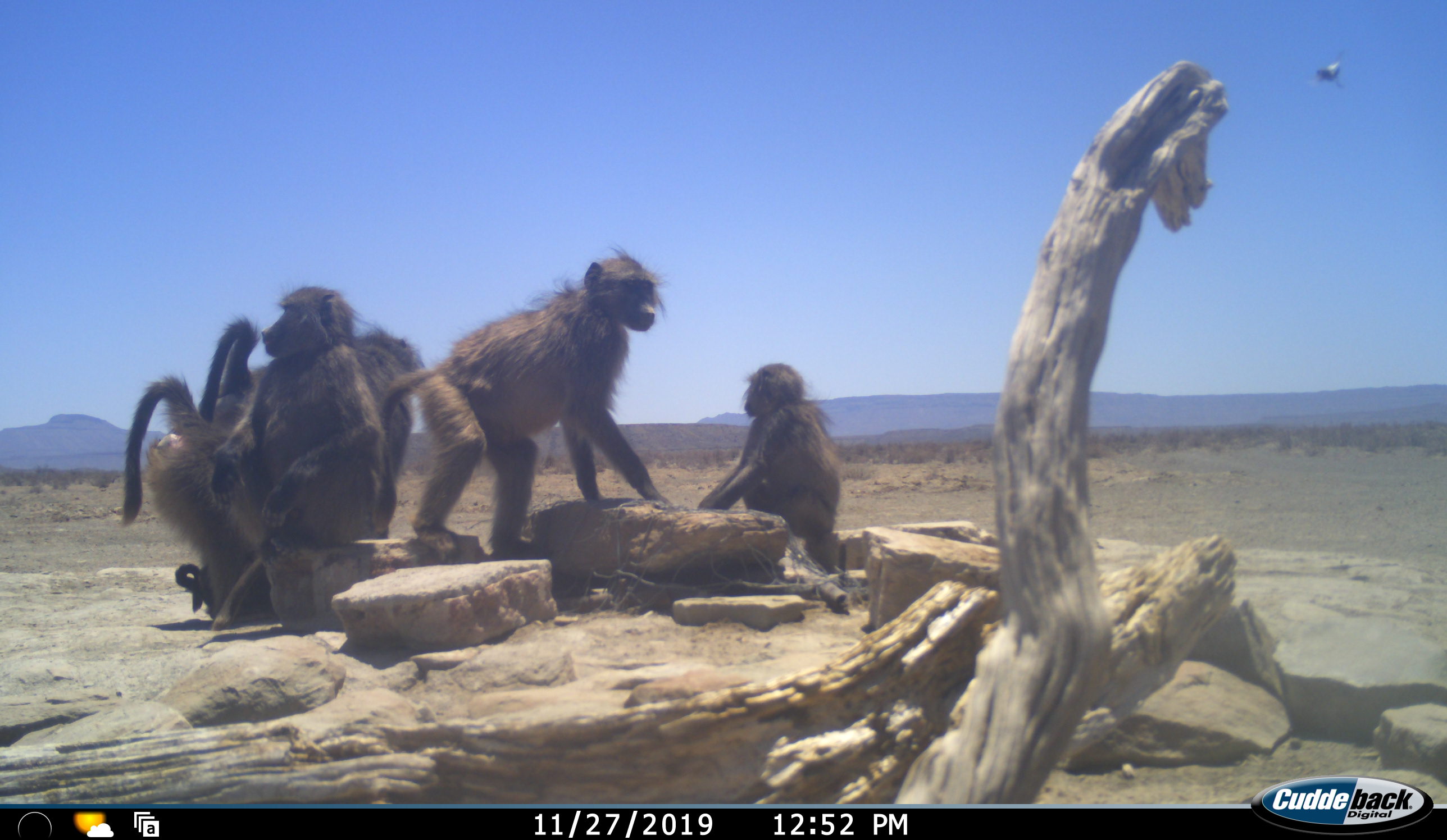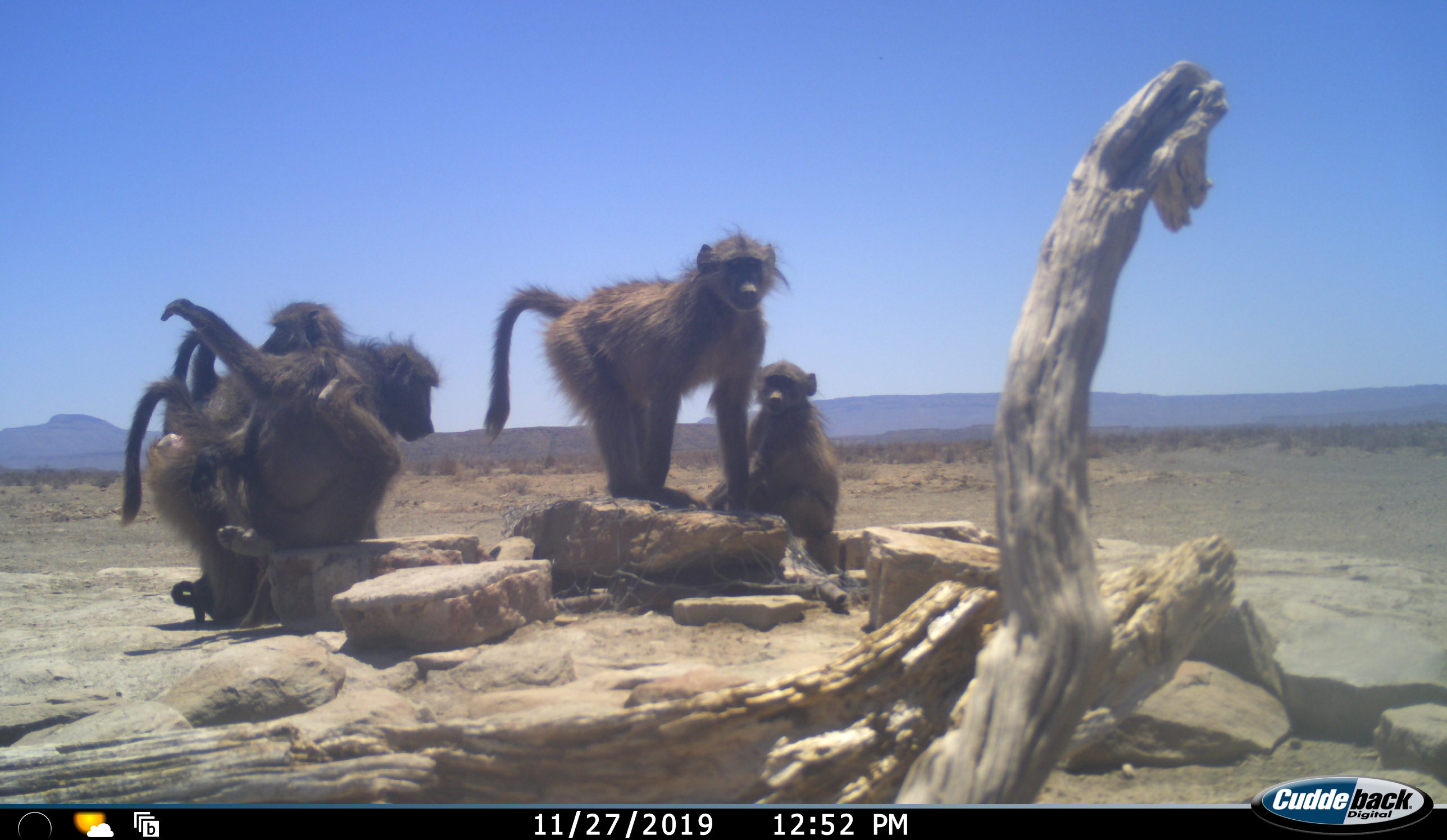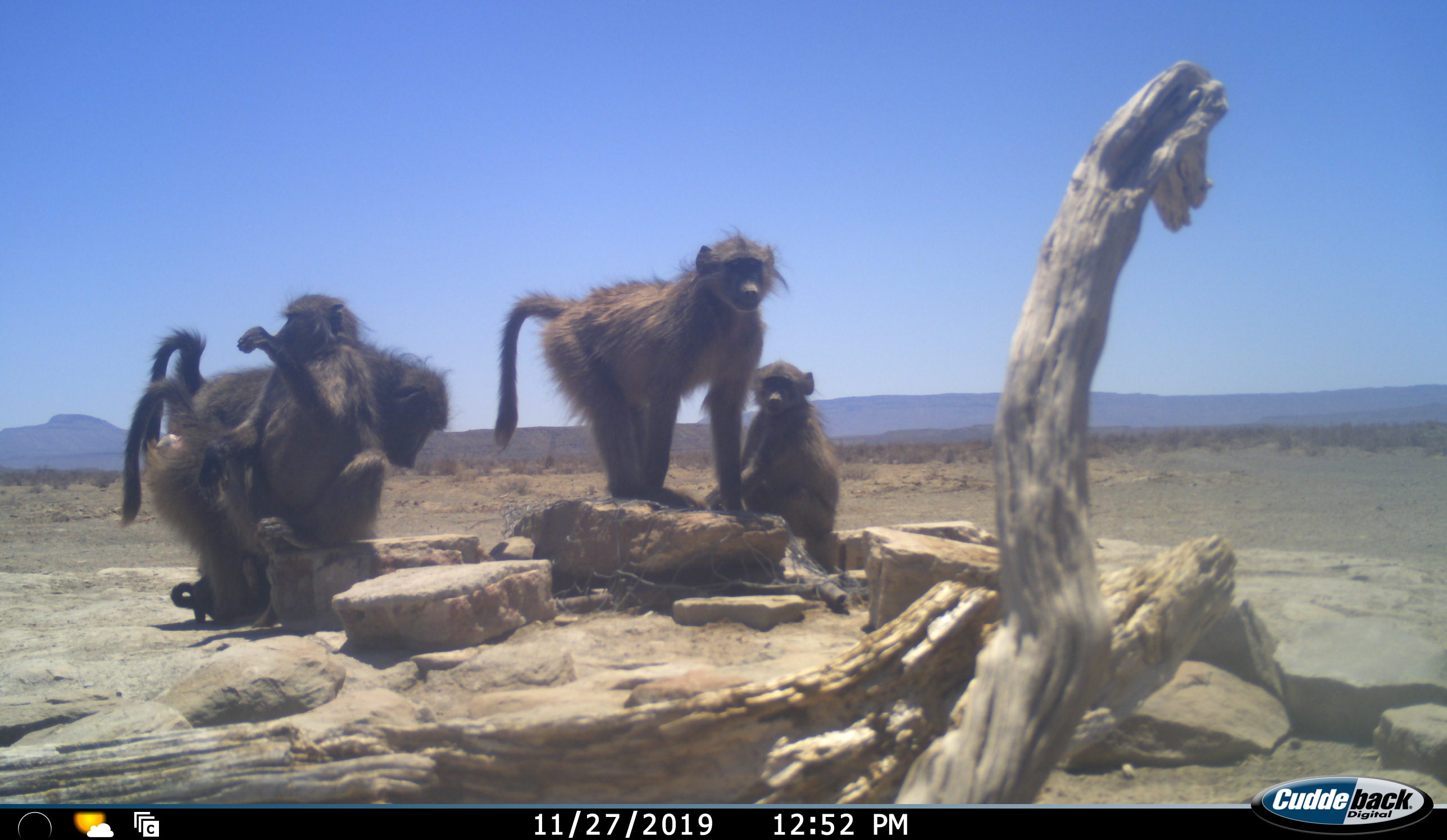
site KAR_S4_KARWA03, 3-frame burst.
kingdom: Animalia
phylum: Chordata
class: Mammalia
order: Primates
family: Cercopithecidae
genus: Papio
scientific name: Papio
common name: baboon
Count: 5.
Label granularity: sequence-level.